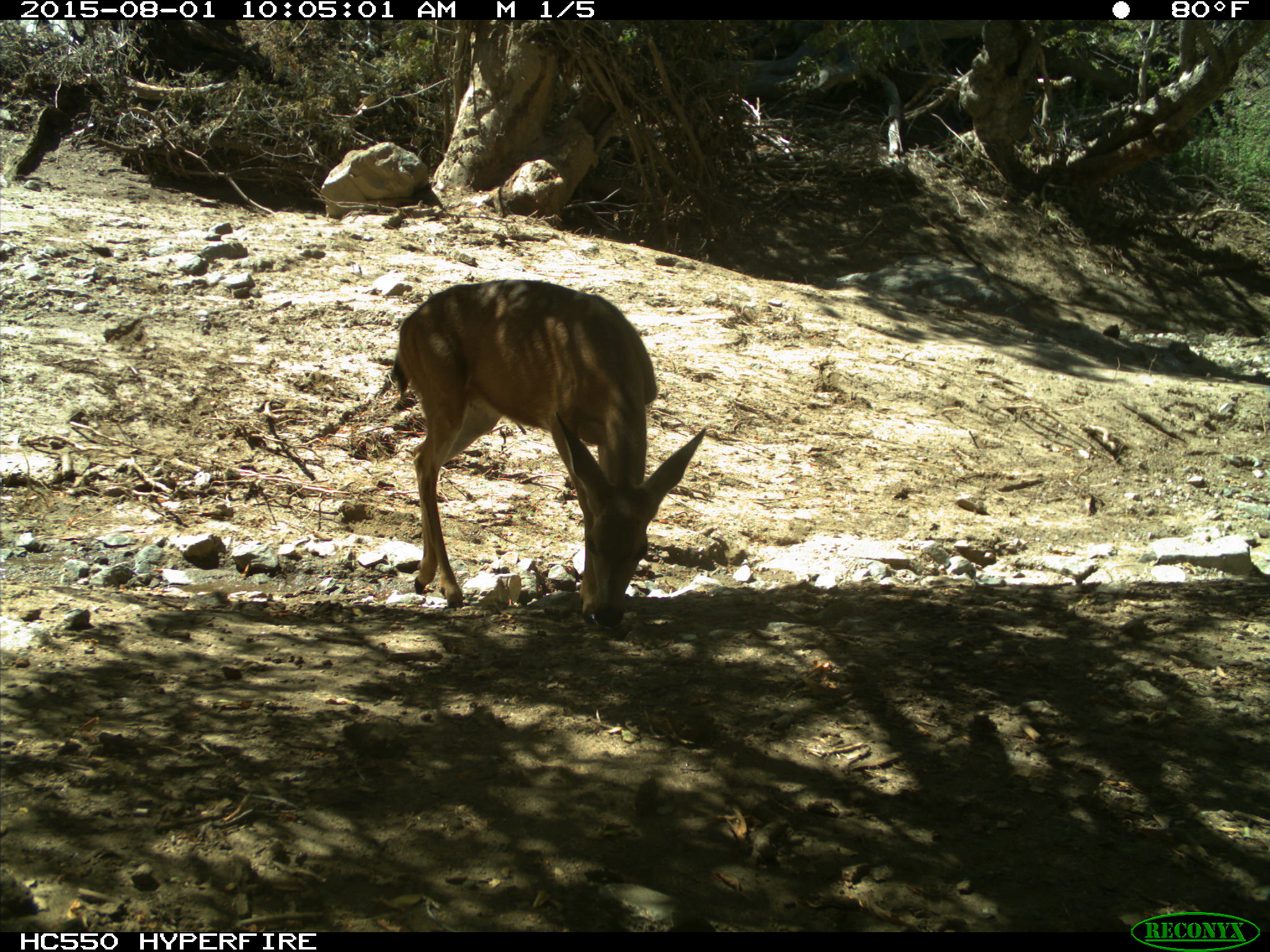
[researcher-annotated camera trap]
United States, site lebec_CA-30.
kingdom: Animalia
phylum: Chordata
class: Mammalia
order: Artiodactyla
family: Cervidae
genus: Odocoileus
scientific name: Odocoileus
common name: deer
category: unidentified deer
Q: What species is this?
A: Unidentified deer (deer) (Odocoileus).